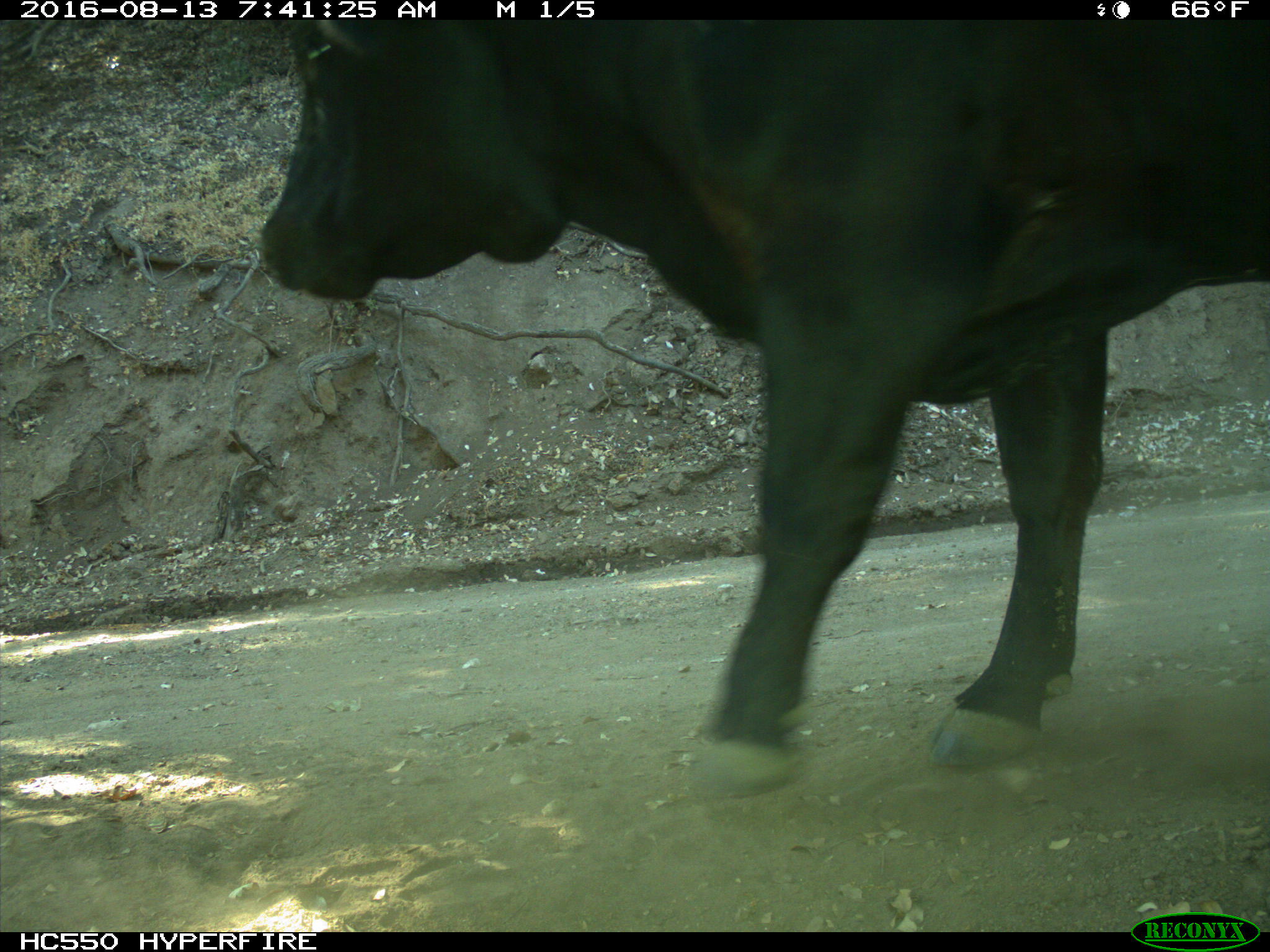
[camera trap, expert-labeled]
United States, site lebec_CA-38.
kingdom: Animalia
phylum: Chordata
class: Mammalia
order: Artiodactyla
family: Bovidae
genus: Bos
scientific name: Bos taurus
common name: domestic cow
Bos taurus (domestic cow).